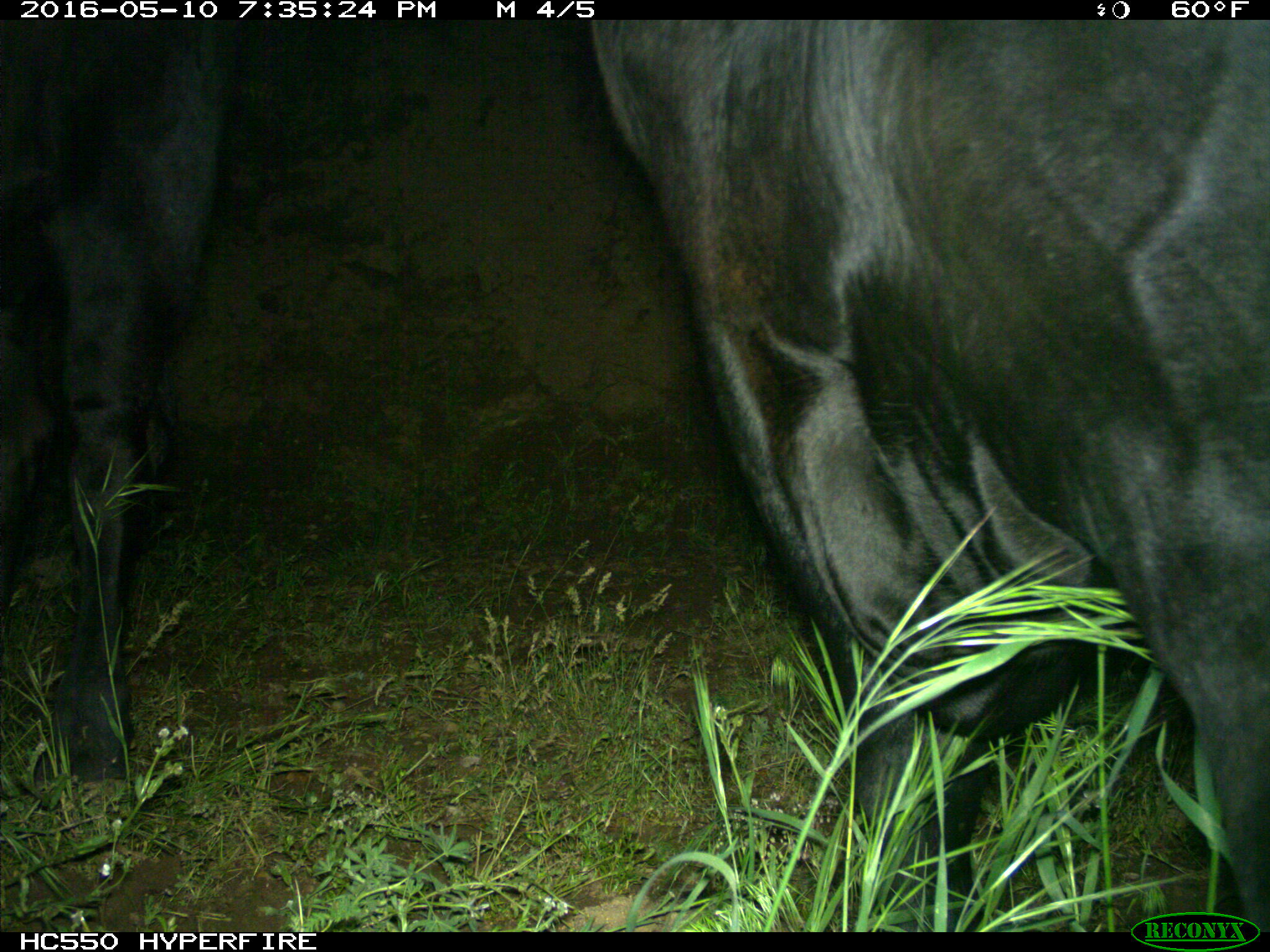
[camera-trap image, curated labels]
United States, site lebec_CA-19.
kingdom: Animalia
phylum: Chordata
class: Mammalia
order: Artiodactyla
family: Bovidae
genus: Bos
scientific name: Bos taurus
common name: domestic cow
Bos taurus (domestic cow).